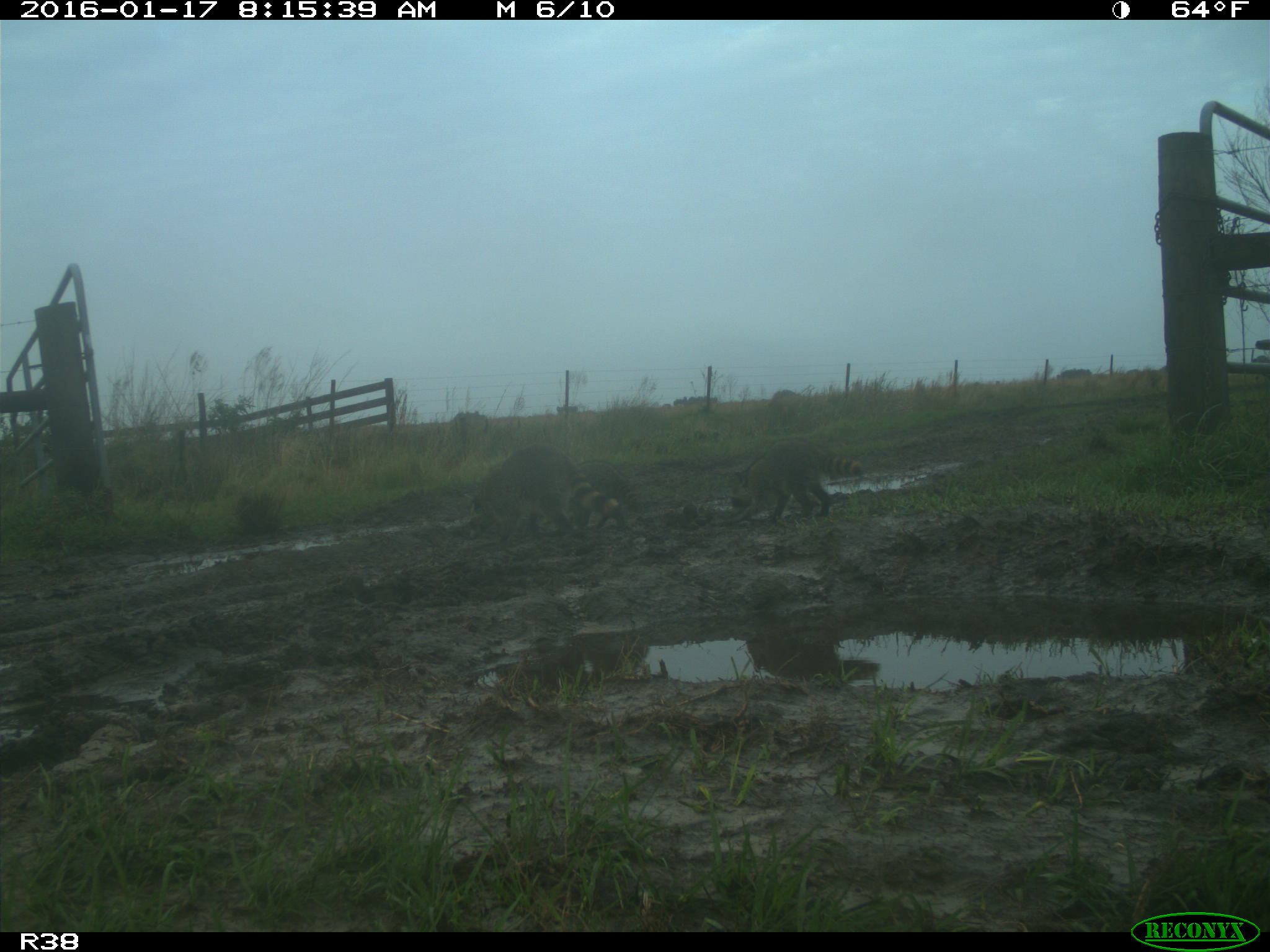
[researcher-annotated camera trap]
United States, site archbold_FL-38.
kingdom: Animalia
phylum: Chordata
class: Mammalia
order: Carnivora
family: Procyonidae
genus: Procyon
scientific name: Procyon lotor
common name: common raccoon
Procyon lotor (common raccoon).